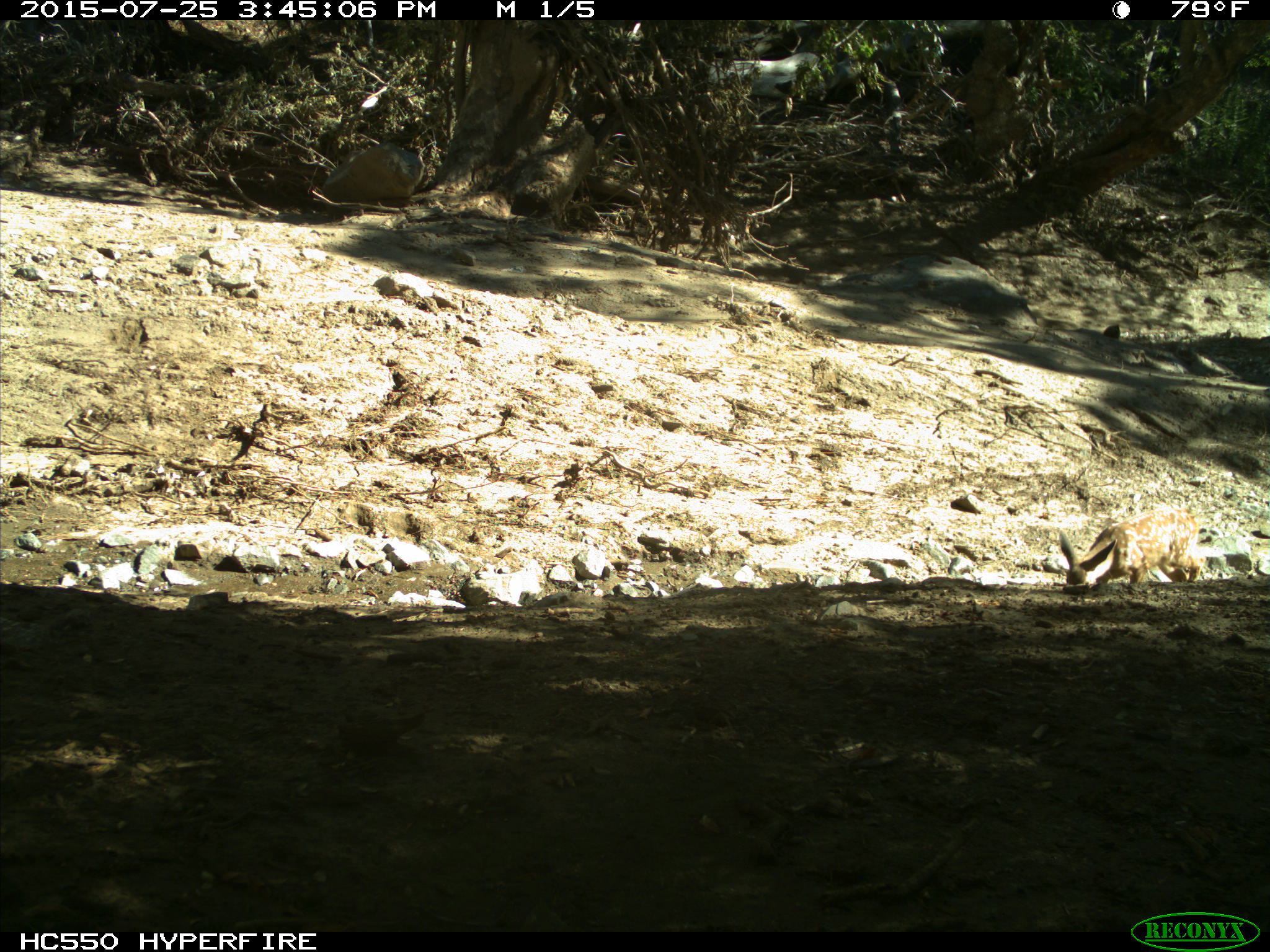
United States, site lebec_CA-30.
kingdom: Animalia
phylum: Chordata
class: Mammalia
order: Artiodactyla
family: Cervidae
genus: Odocoileus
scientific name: Odocoileus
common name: deer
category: unidentified deer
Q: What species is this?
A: Unidentified deer (deer) (Odocoileus).